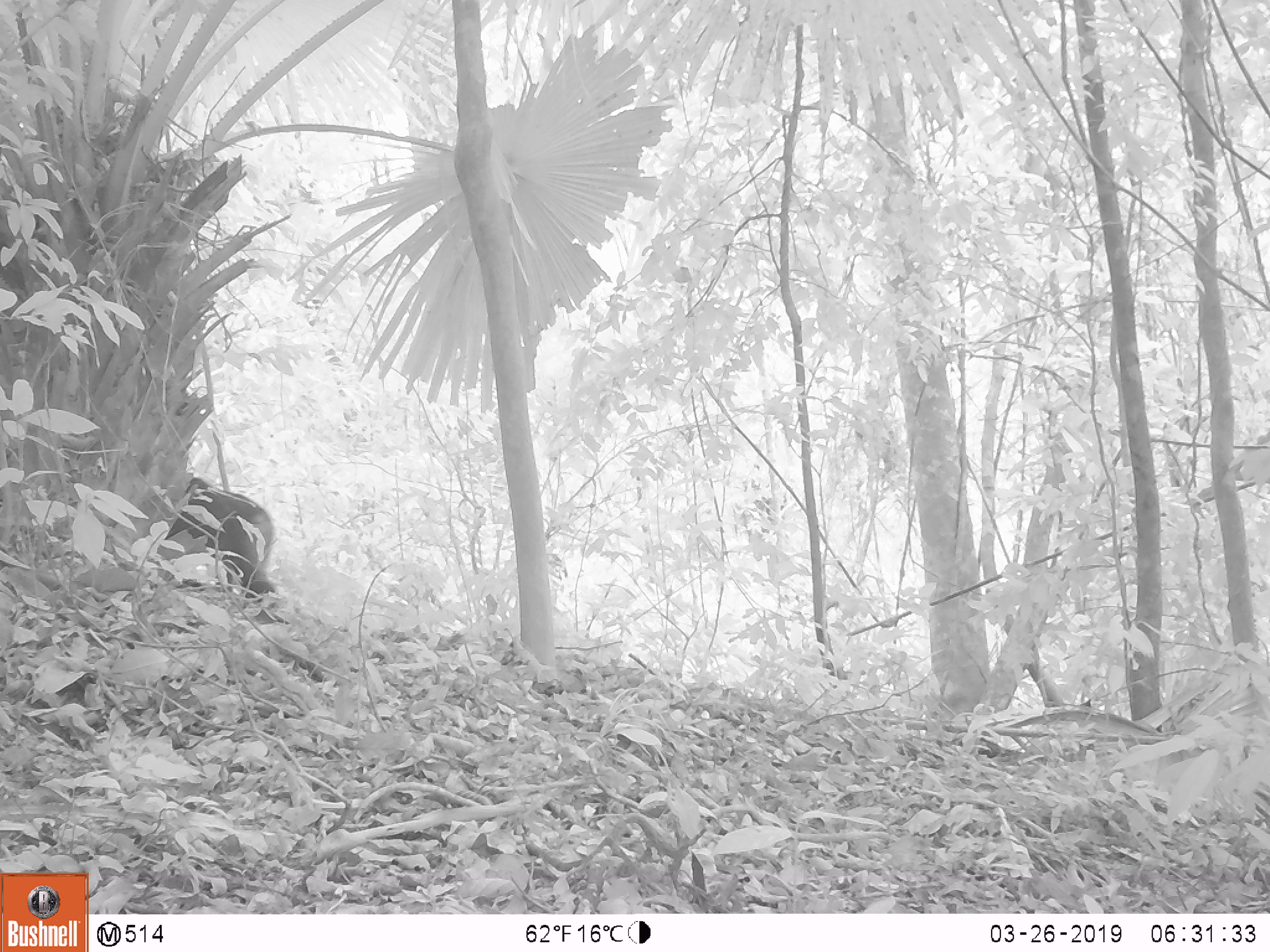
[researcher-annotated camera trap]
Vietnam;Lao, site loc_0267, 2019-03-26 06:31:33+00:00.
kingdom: Animalia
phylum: Chordata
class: Mammalia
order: Primates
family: Cercopithecidae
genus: Macaca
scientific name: Macaca arctoides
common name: stump-tailed macaque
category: stump tailed macaque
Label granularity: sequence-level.